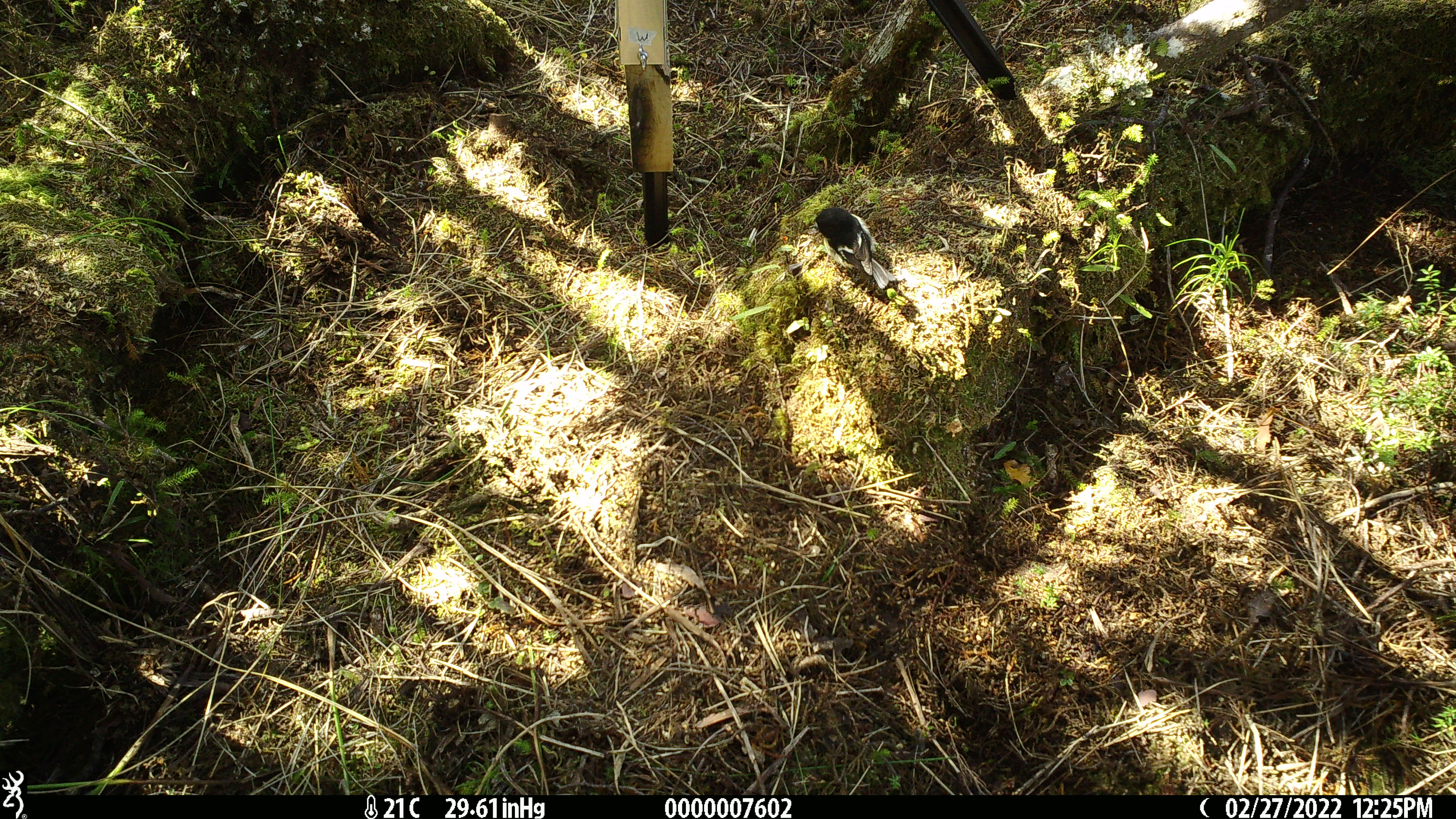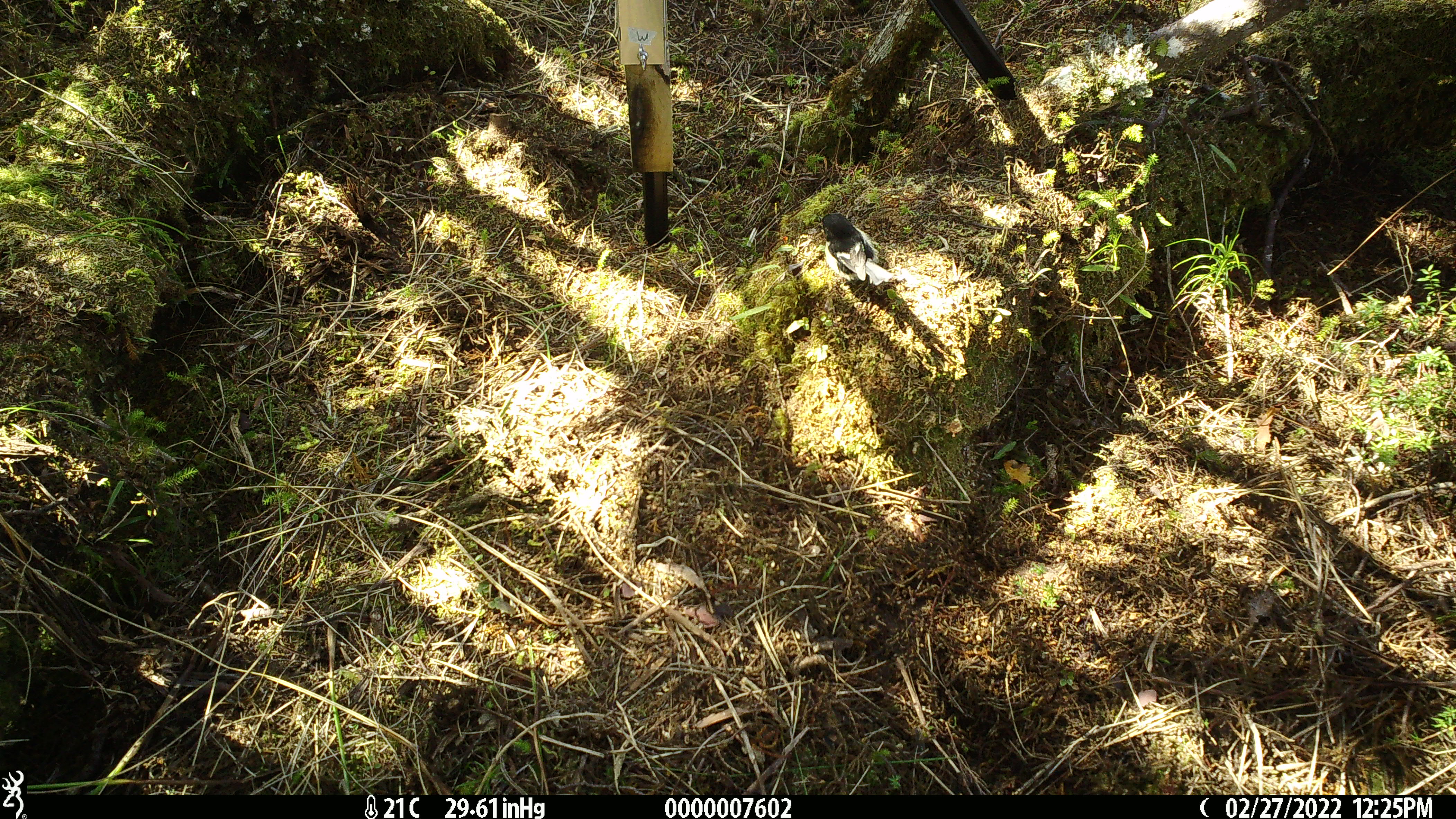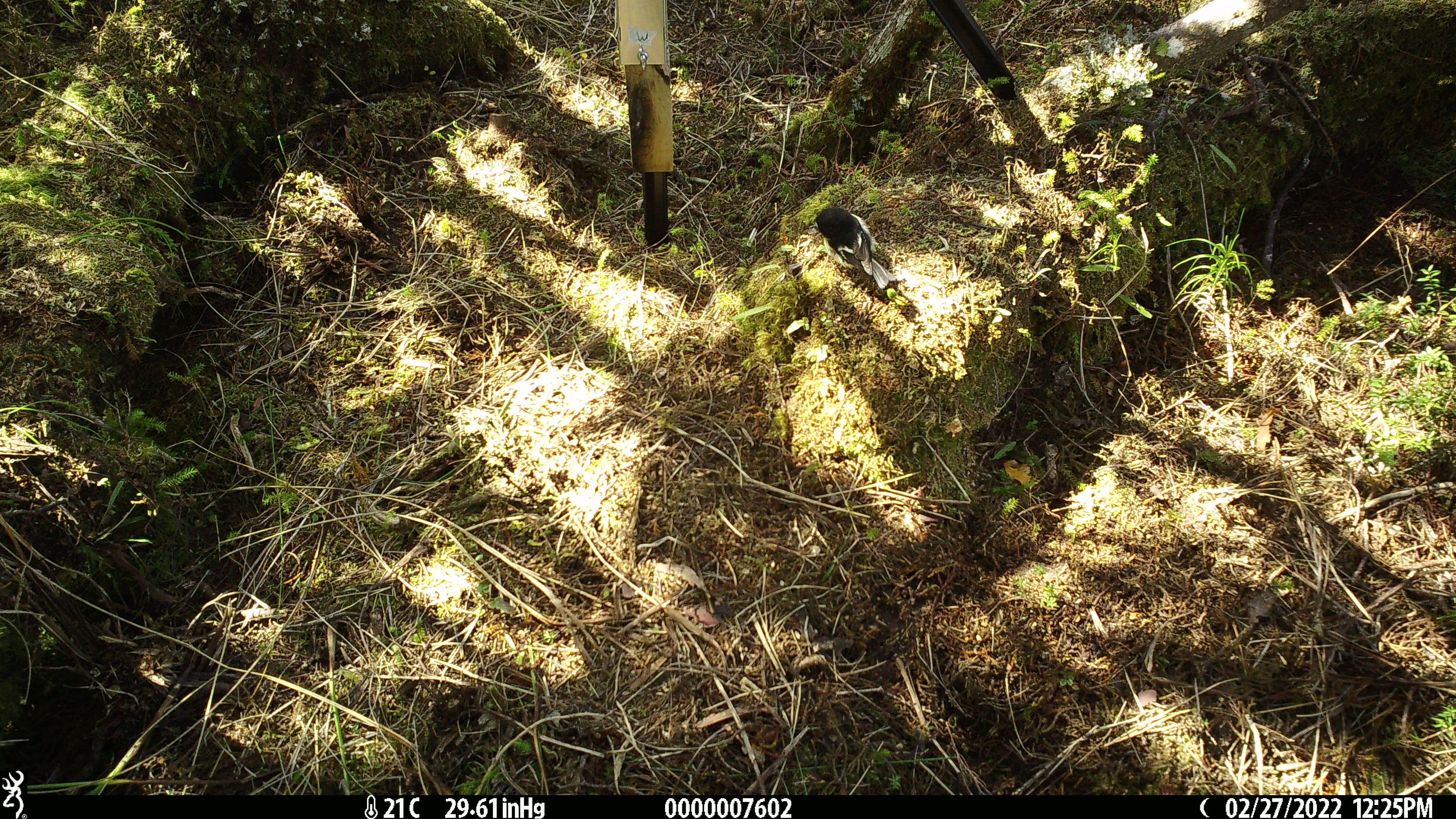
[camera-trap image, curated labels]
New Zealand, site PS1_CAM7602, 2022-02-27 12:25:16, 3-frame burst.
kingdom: Animalia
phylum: Chordata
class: Aves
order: Passeriformes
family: Petroicidae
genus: Petroica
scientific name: Petroica macrocephala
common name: tomtit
Tomtit (Petroica macrocephala).